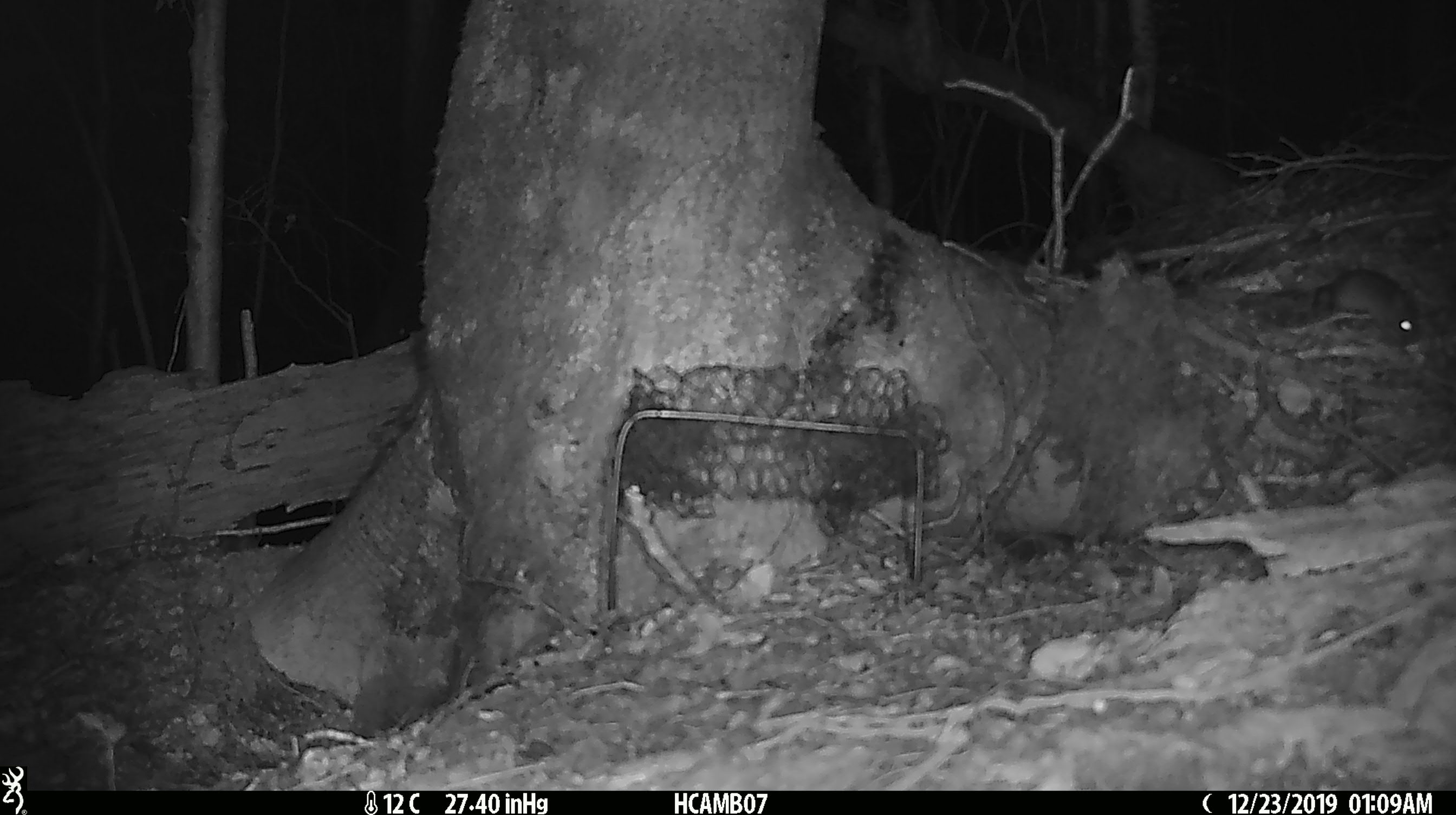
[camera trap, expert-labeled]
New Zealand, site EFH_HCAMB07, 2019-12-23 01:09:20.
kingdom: Animalia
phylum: Chordata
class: Mammalia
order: Rodentia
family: Muridae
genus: Mus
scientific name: Mus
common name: mouse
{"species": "mouse (Mus)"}